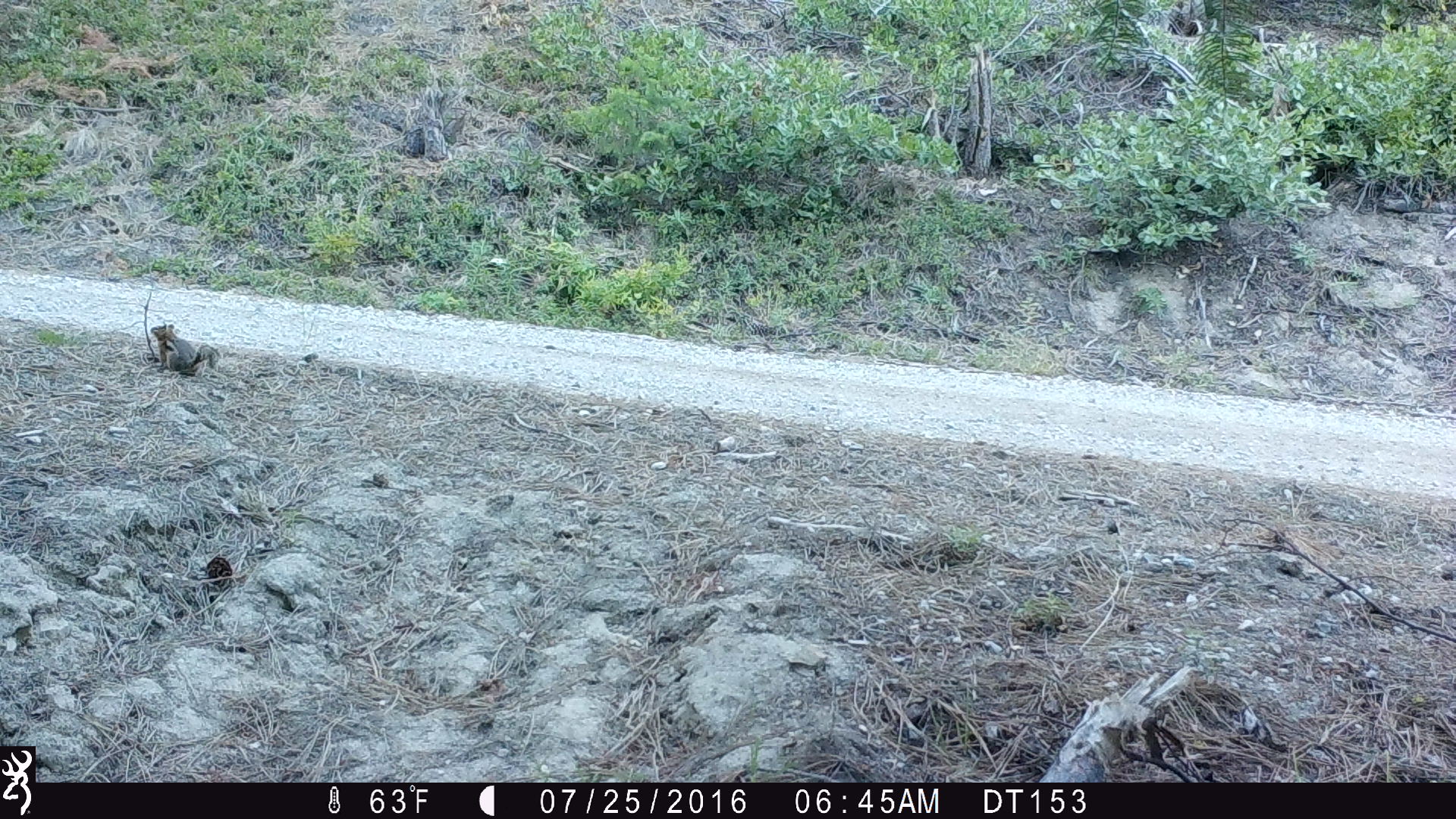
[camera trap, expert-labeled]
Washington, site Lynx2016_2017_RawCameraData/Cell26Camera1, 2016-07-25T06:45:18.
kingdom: Animalia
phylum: Chordata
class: Mammalia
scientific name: Mammalia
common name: small mammal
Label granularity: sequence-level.